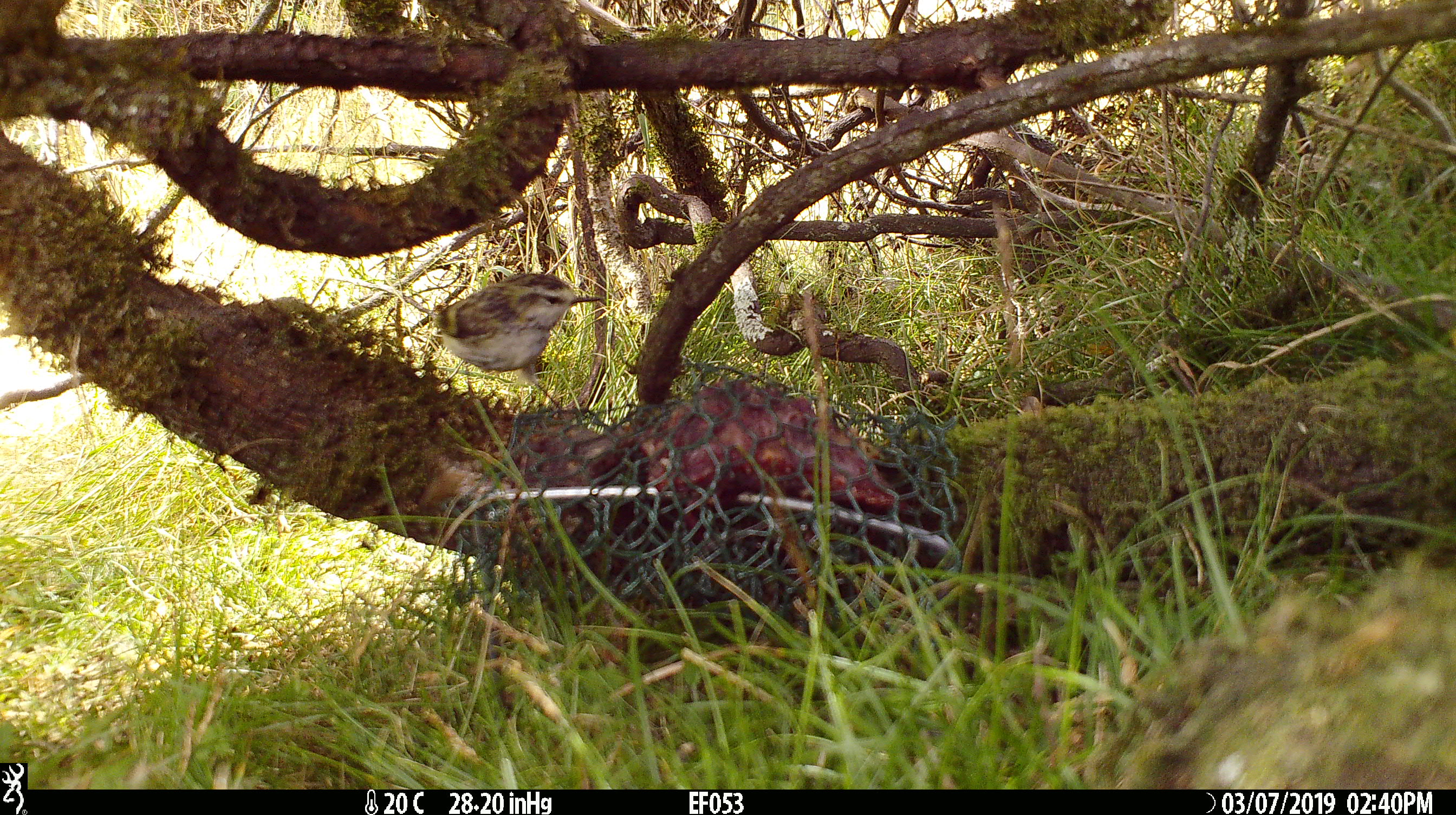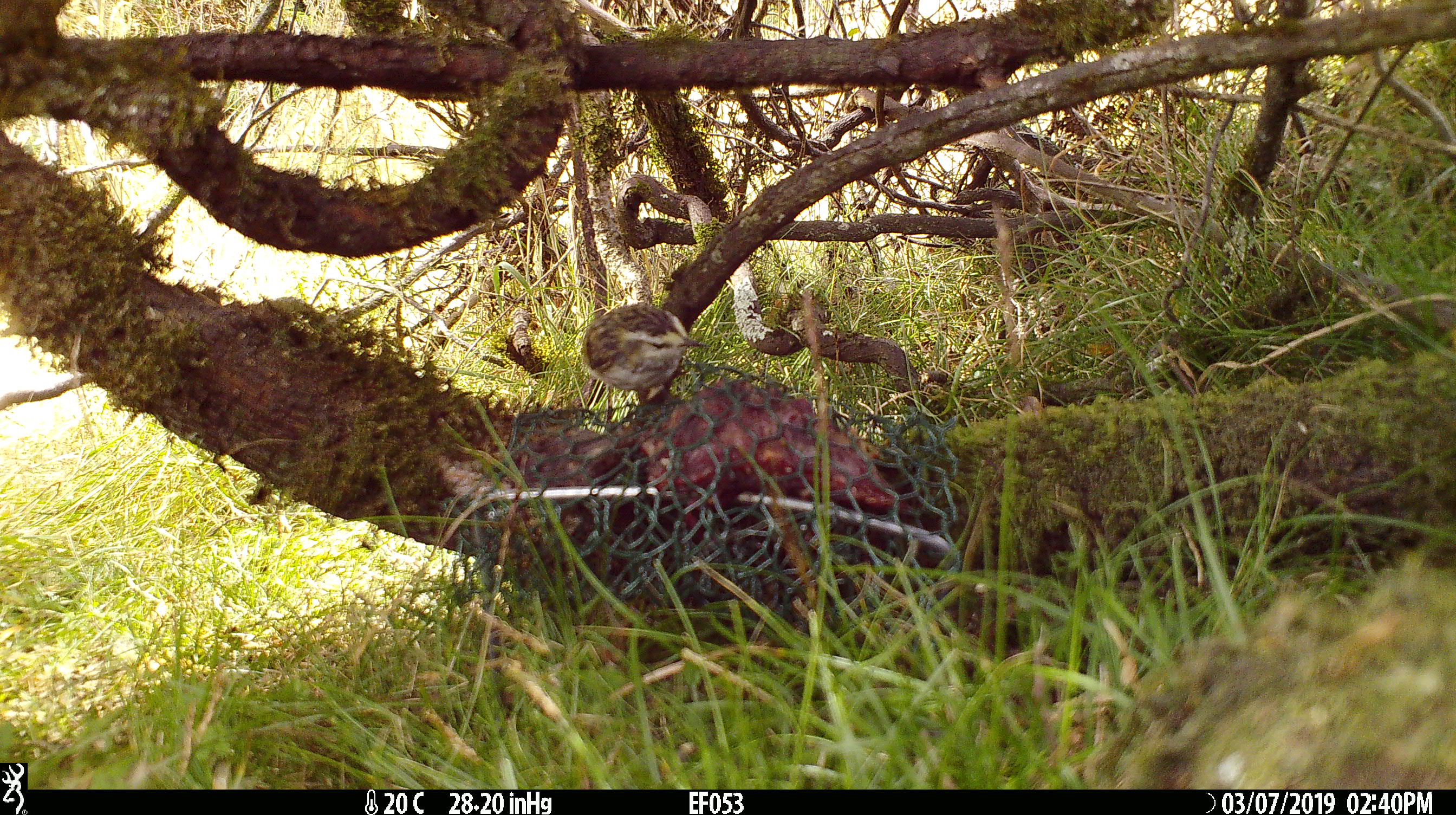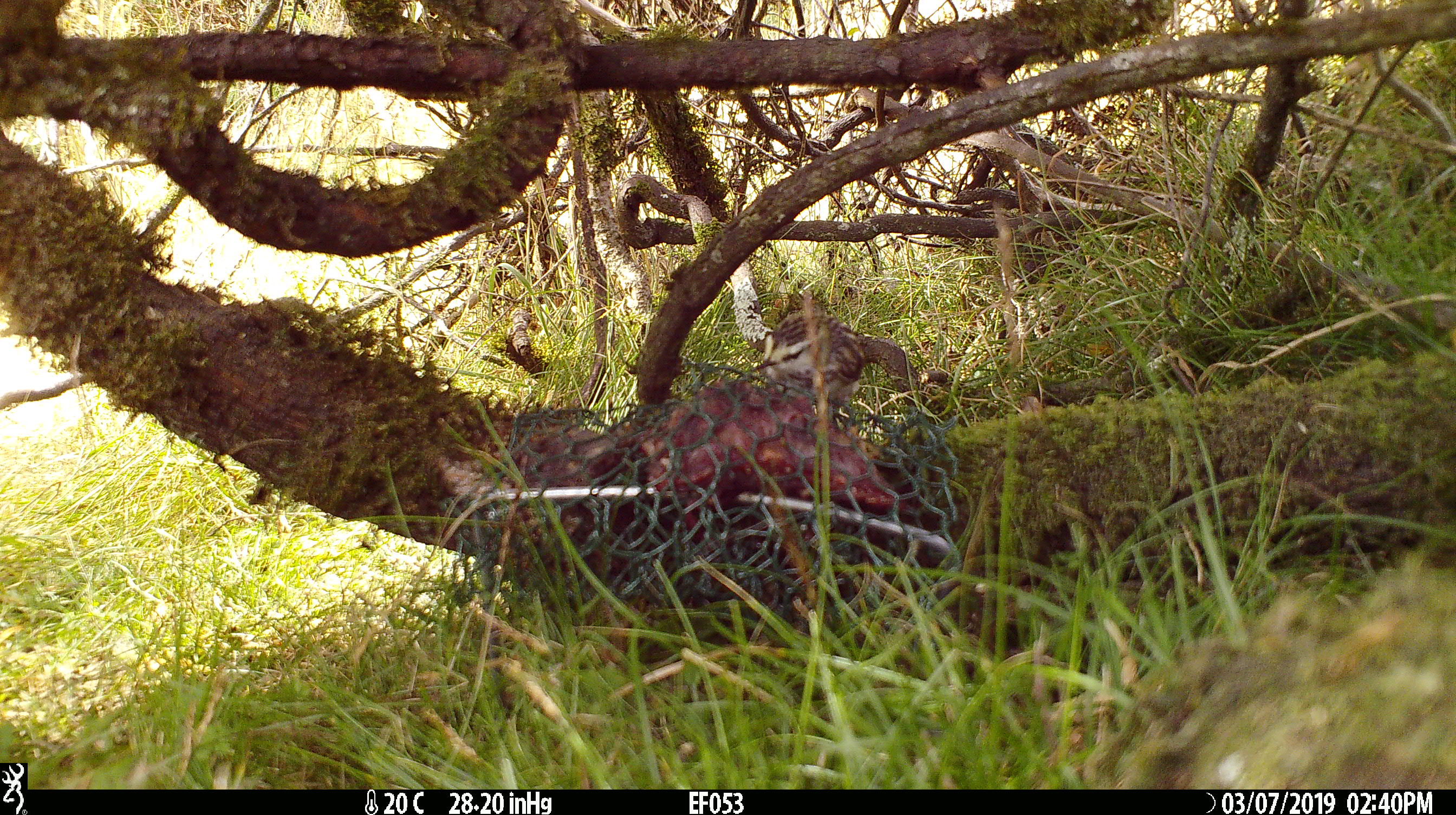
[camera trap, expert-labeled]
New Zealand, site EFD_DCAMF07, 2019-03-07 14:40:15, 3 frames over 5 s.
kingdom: Animalia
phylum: Chordata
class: Aves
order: Passeriformes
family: Acanthisittidae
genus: Acanthisitta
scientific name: Acanthisitta chloris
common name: rifleman